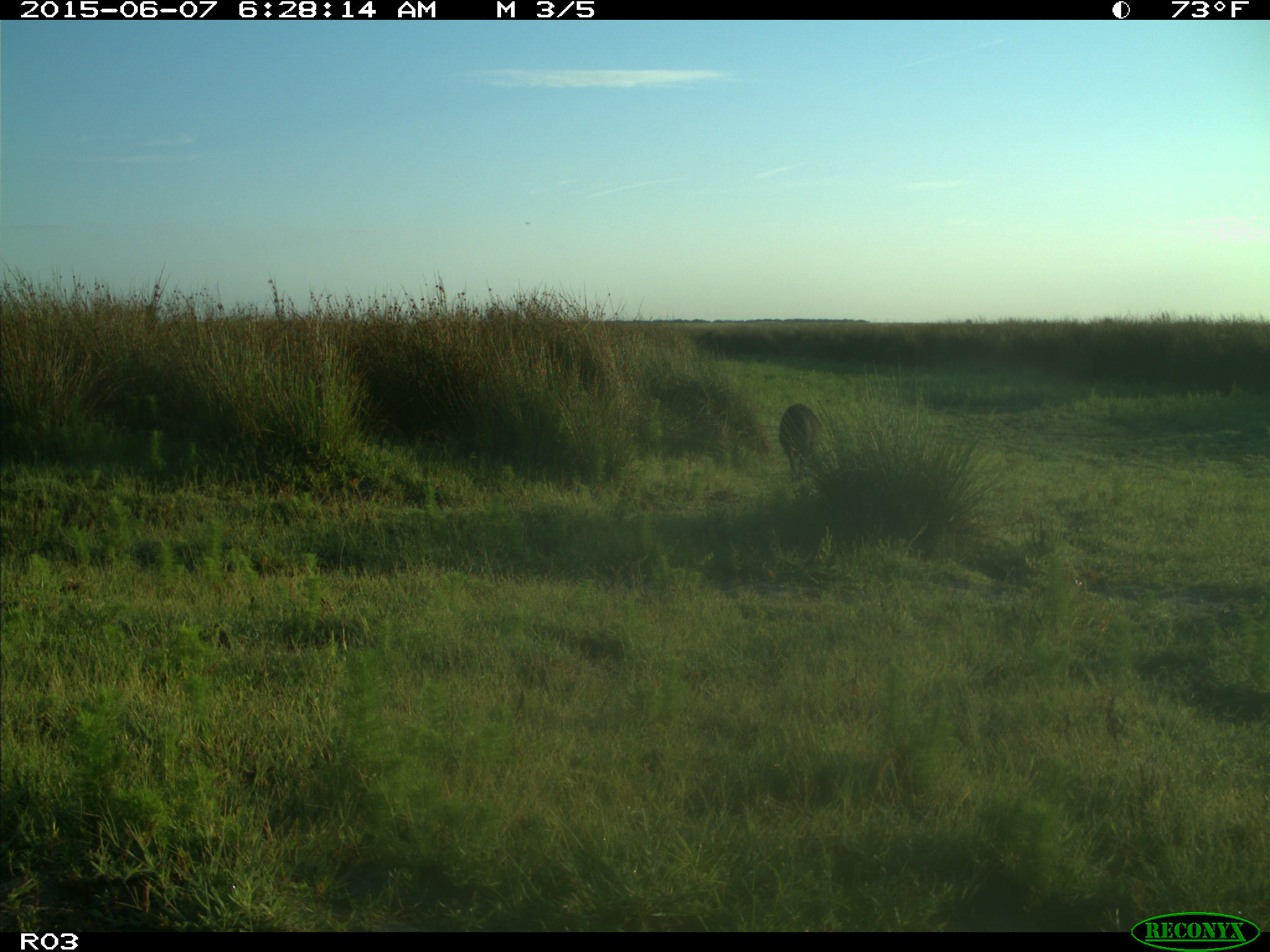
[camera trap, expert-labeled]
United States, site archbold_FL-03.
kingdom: Animalia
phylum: Chordata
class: Mammalia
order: Artiodactyla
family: Suidae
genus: Sus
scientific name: Sus scrofa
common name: wild boar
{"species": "Sus scrofa (wild boar)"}